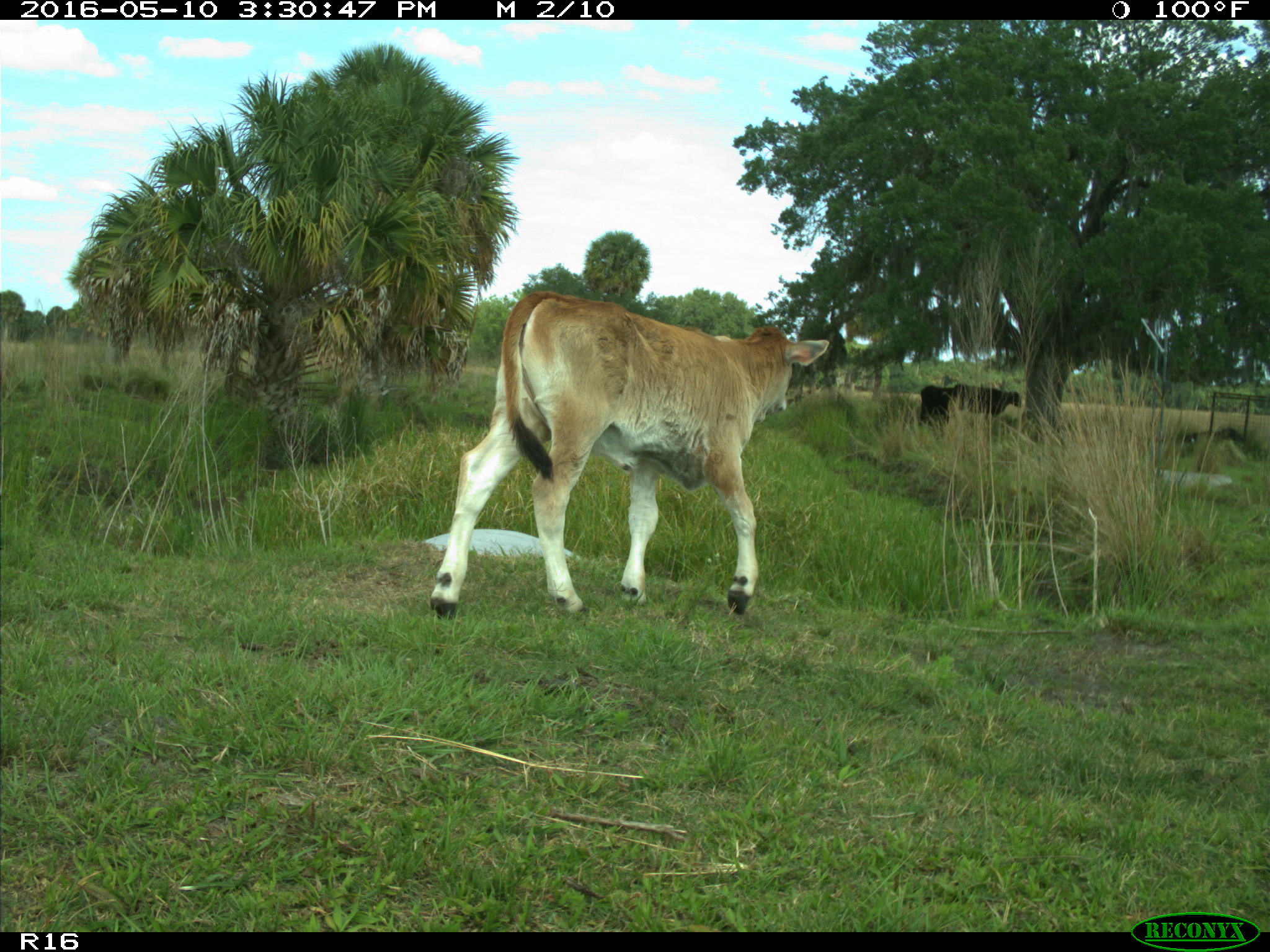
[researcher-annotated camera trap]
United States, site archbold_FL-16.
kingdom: Animalia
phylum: Chordata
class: Mammalia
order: Artiodactyla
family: Bovidae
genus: Bos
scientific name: Bos taurus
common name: domestic cow